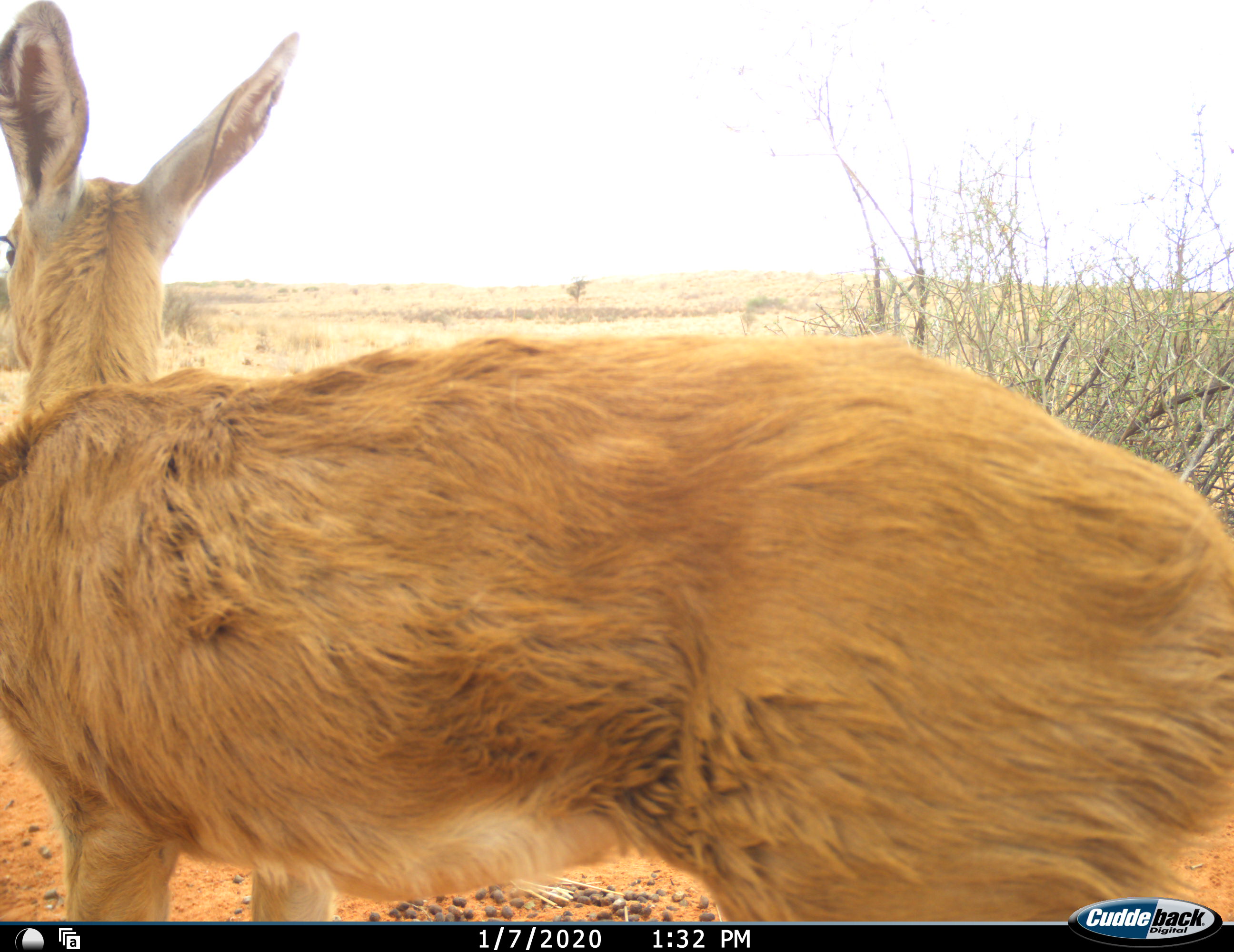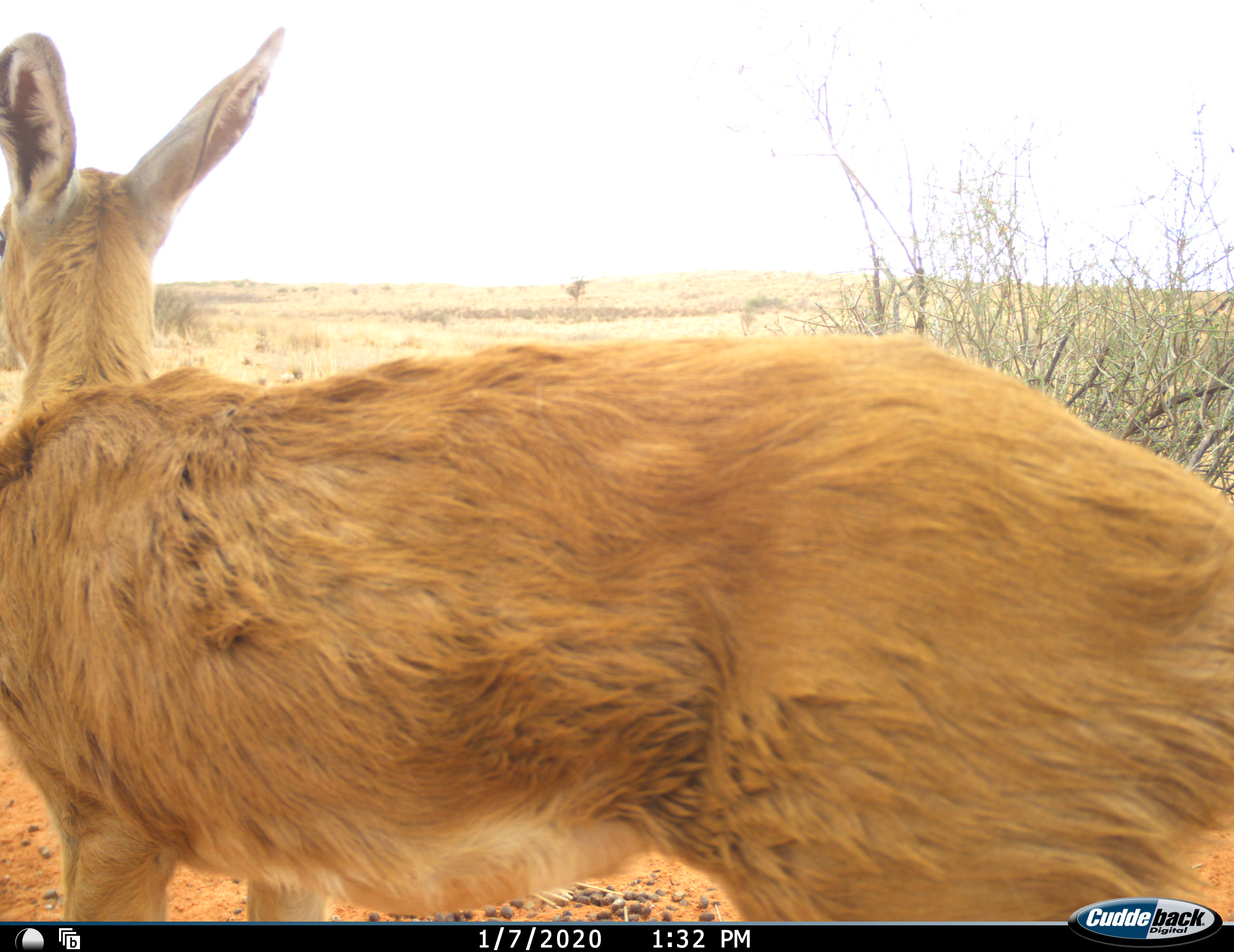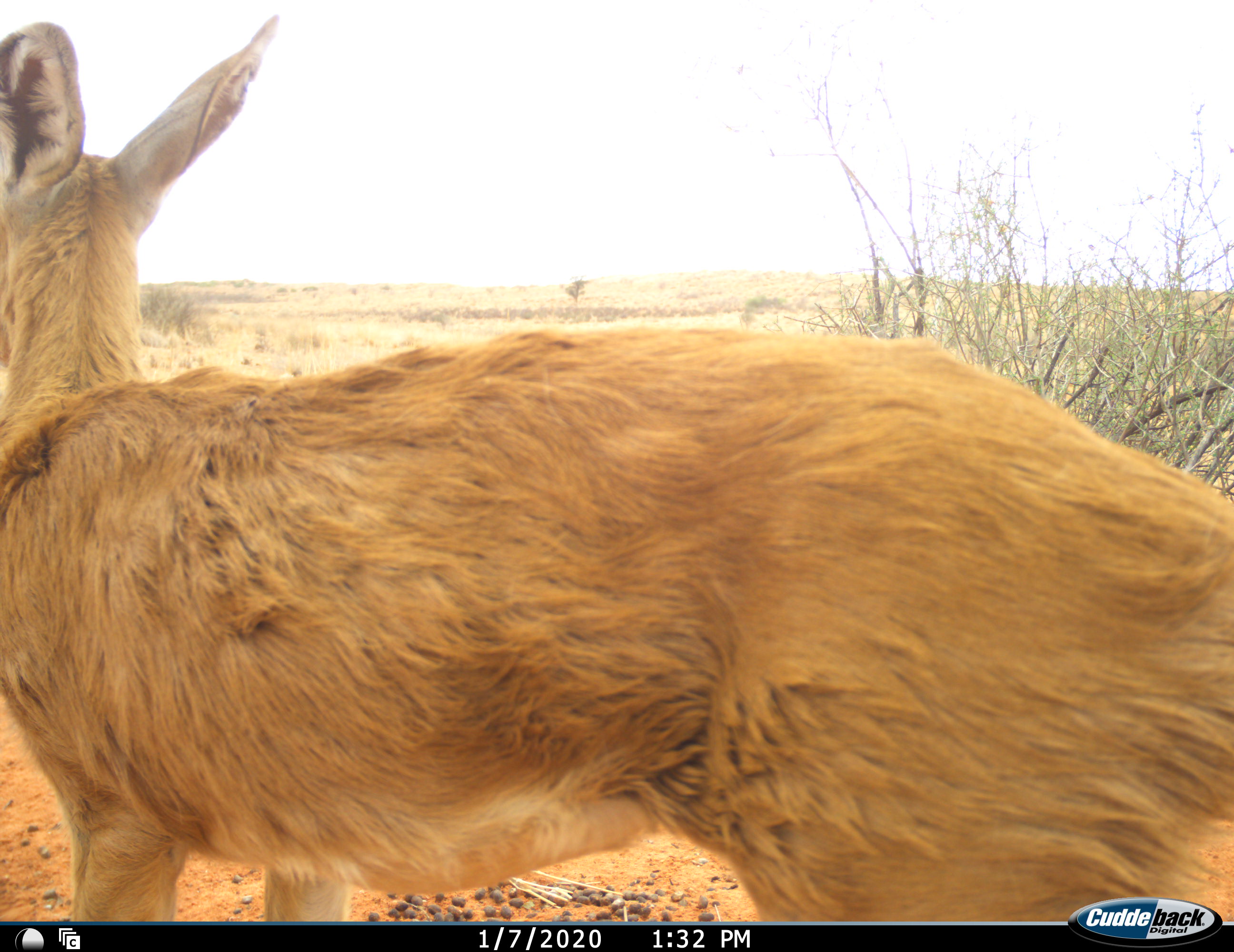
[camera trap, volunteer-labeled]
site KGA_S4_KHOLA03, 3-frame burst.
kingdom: Animalia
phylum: Chordata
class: Mammalia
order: Artiodactyla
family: Bovidae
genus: Sylvicapra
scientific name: Sylvicapra grimmia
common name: common duiker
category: duikercommongrey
Duikercommongrey (common duiker) (Sylvicapra grimmia), count 1. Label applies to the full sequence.